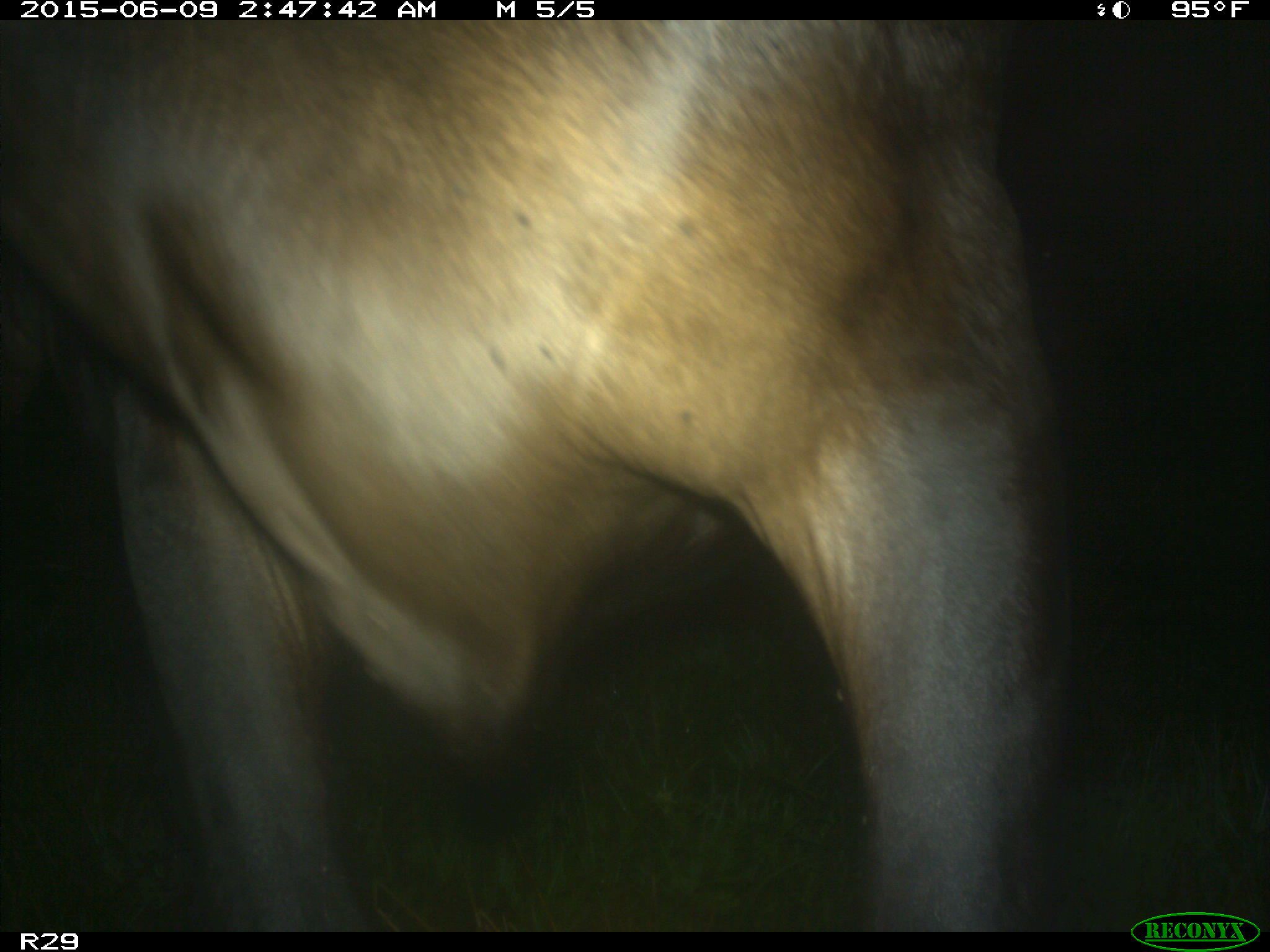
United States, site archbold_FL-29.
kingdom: Animalia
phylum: Chordata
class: Mammalia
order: Artiodactyla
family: Bovidae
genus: Bos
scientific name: Bos taurus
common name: domestic cow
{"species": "Bos taurus (domestic cow)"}